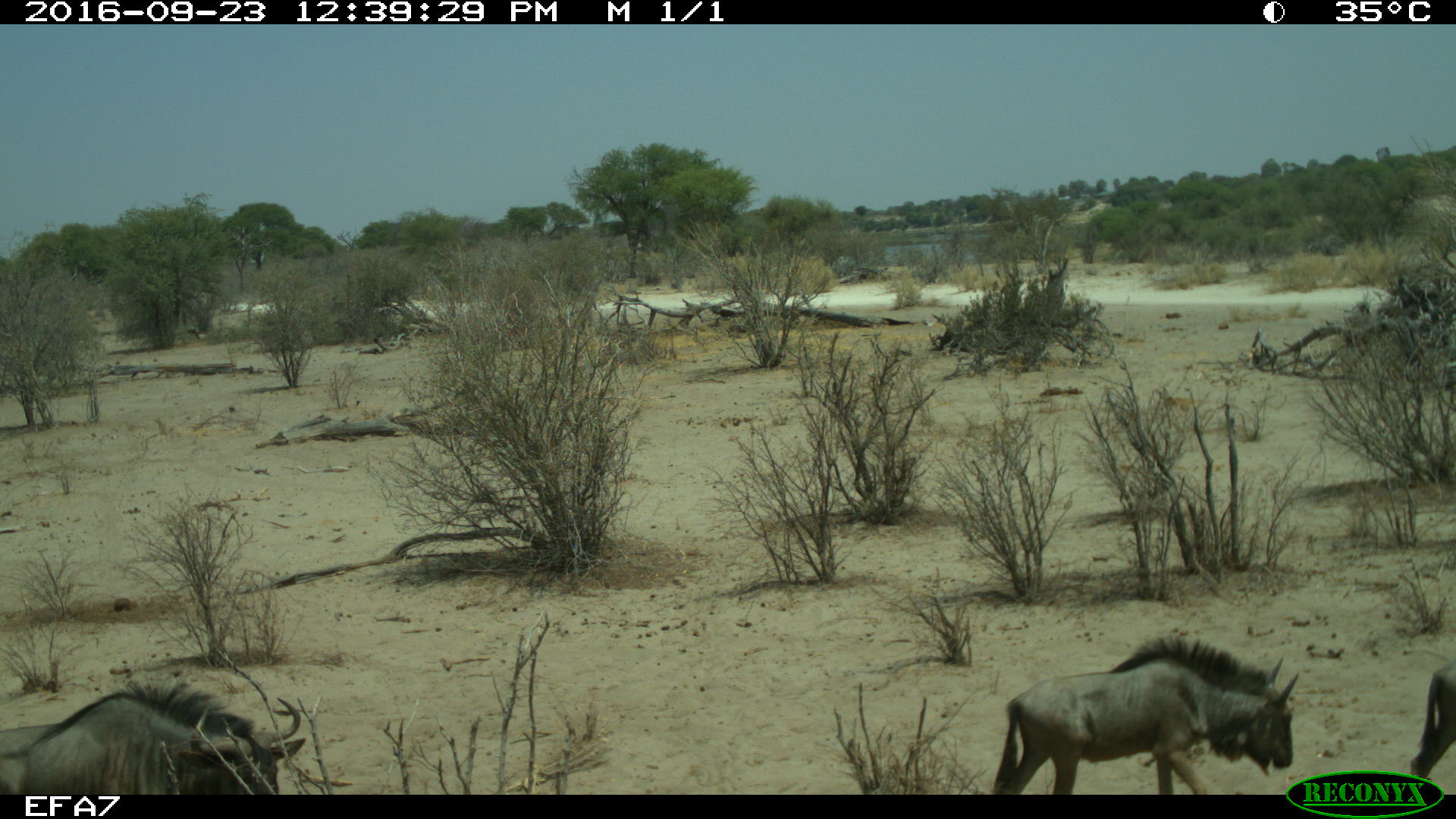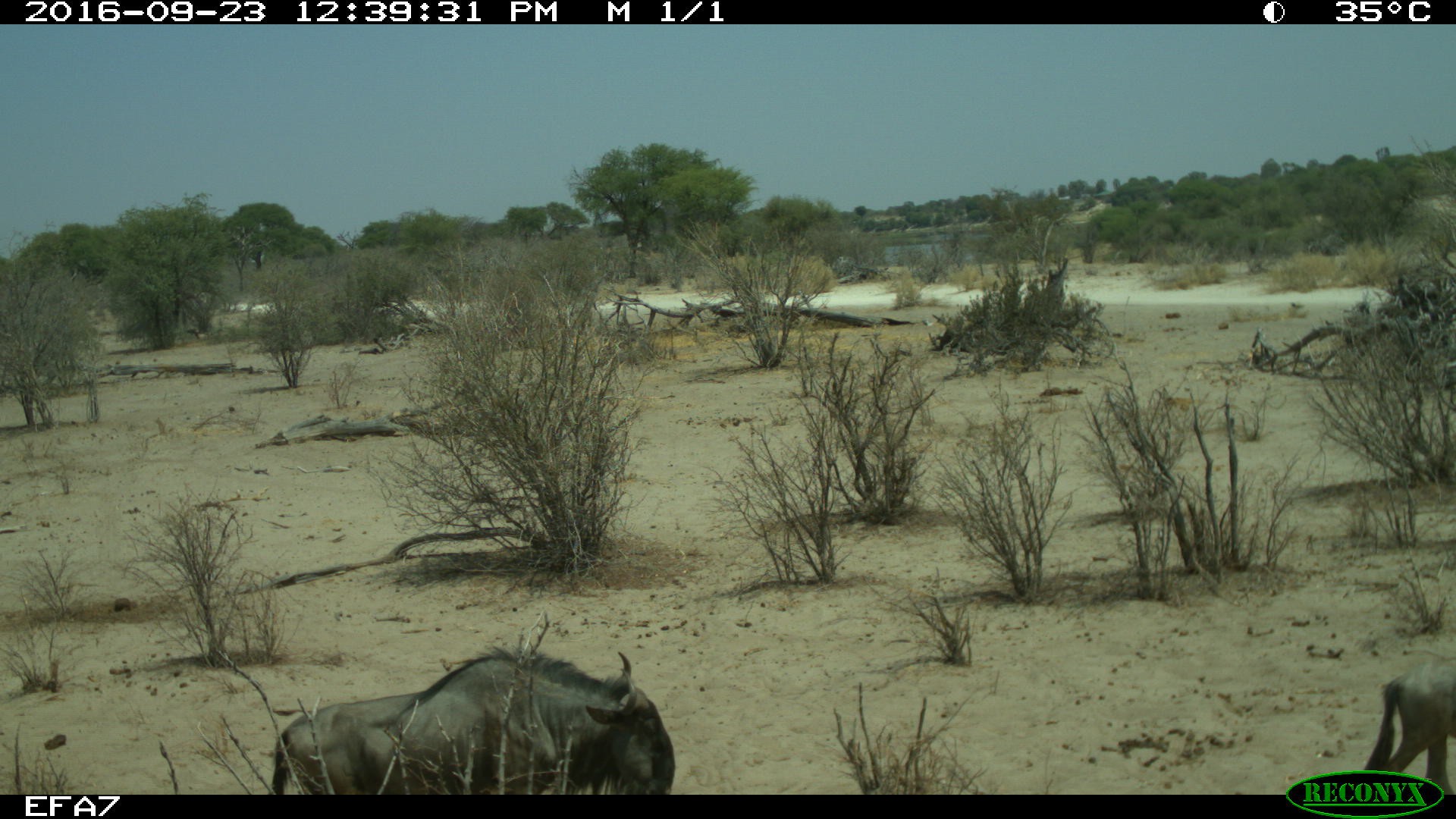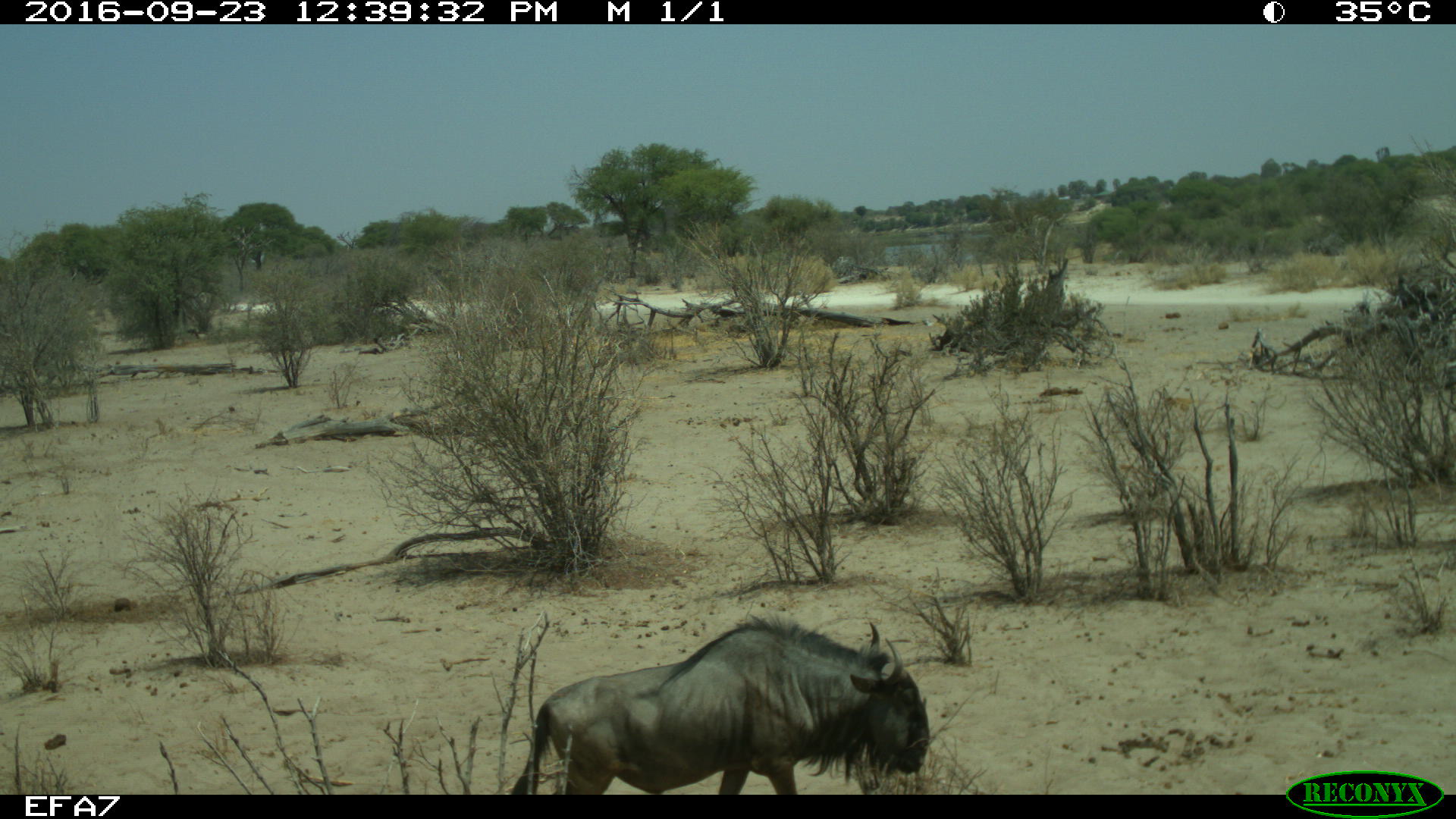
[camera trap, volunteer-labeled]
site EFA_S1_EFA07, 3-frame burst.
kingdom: Animalia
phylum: Chordata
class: Mammalia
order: Artiodactyla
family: Bovidae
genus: Connochaetes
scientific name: Connochaetes taurinus taurinus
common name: blue wildebeest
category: wildebeestblue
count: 2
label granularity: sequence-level